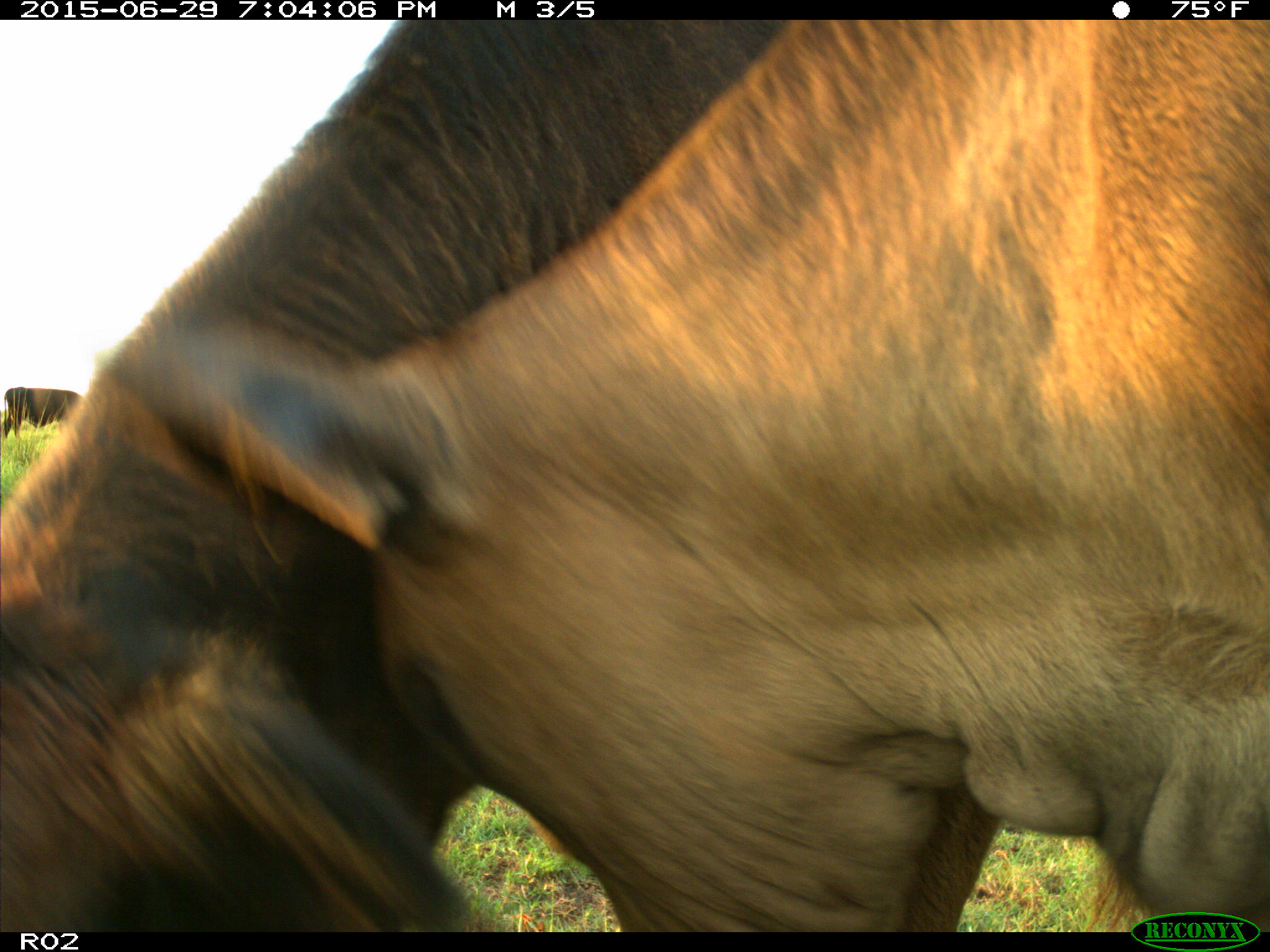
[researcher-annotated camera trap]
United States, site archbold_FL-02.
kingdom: Animalia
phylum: Chordata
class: Mammalia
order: Artiodactyla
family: Bovidae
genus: Bos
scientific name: Bos taurus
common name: domestic cow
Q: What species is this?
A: Bos taurus (domestic cow).